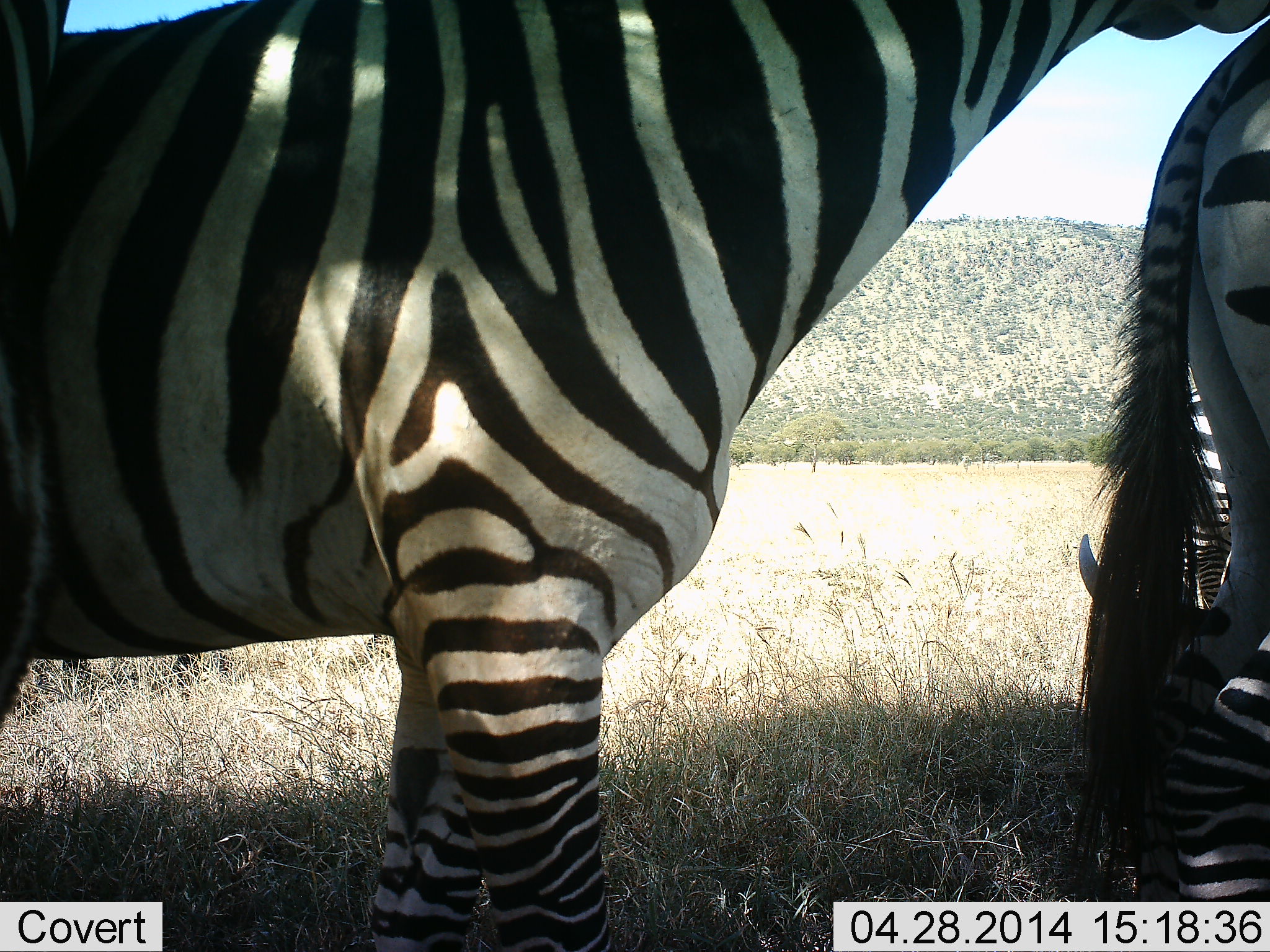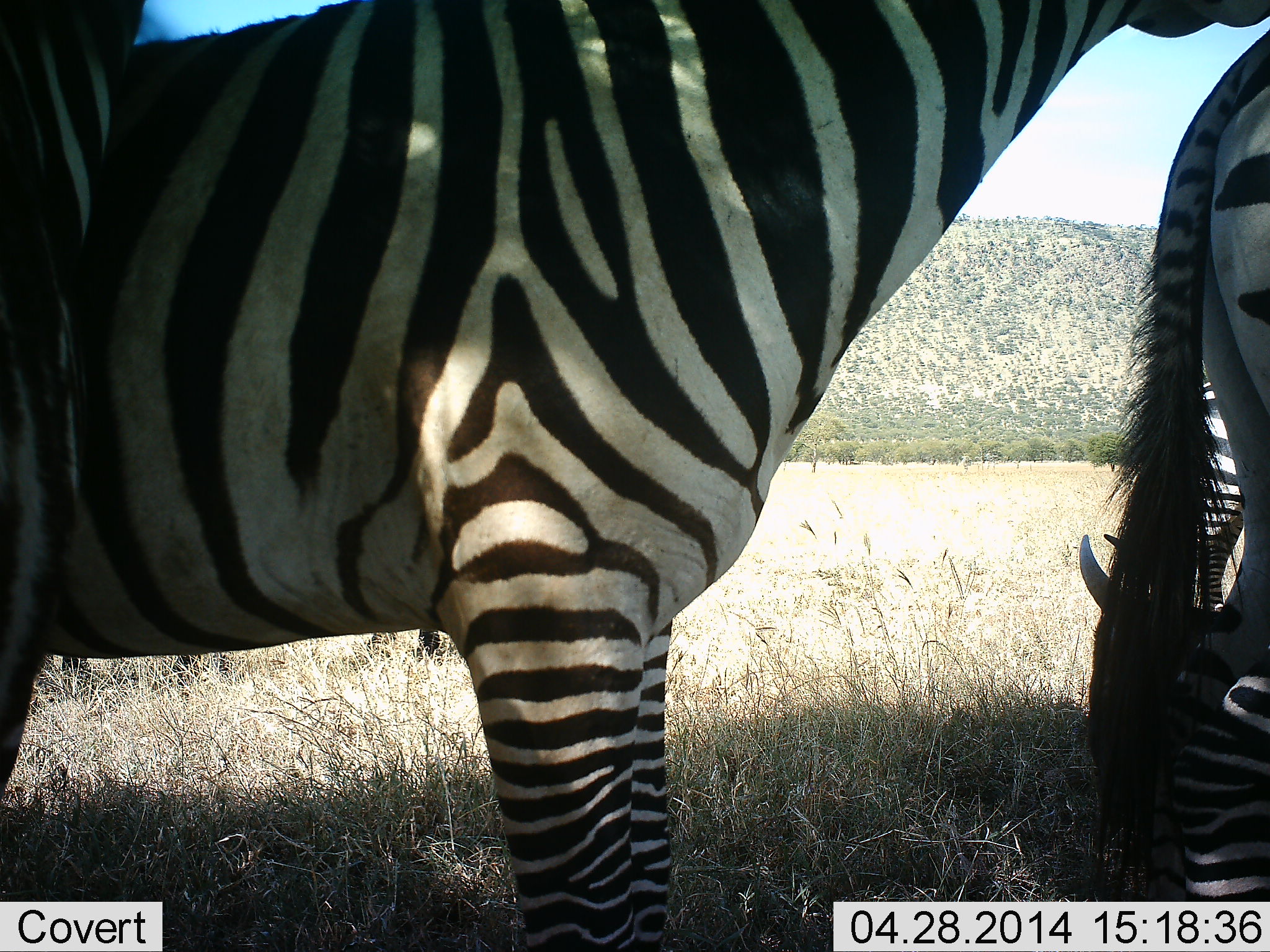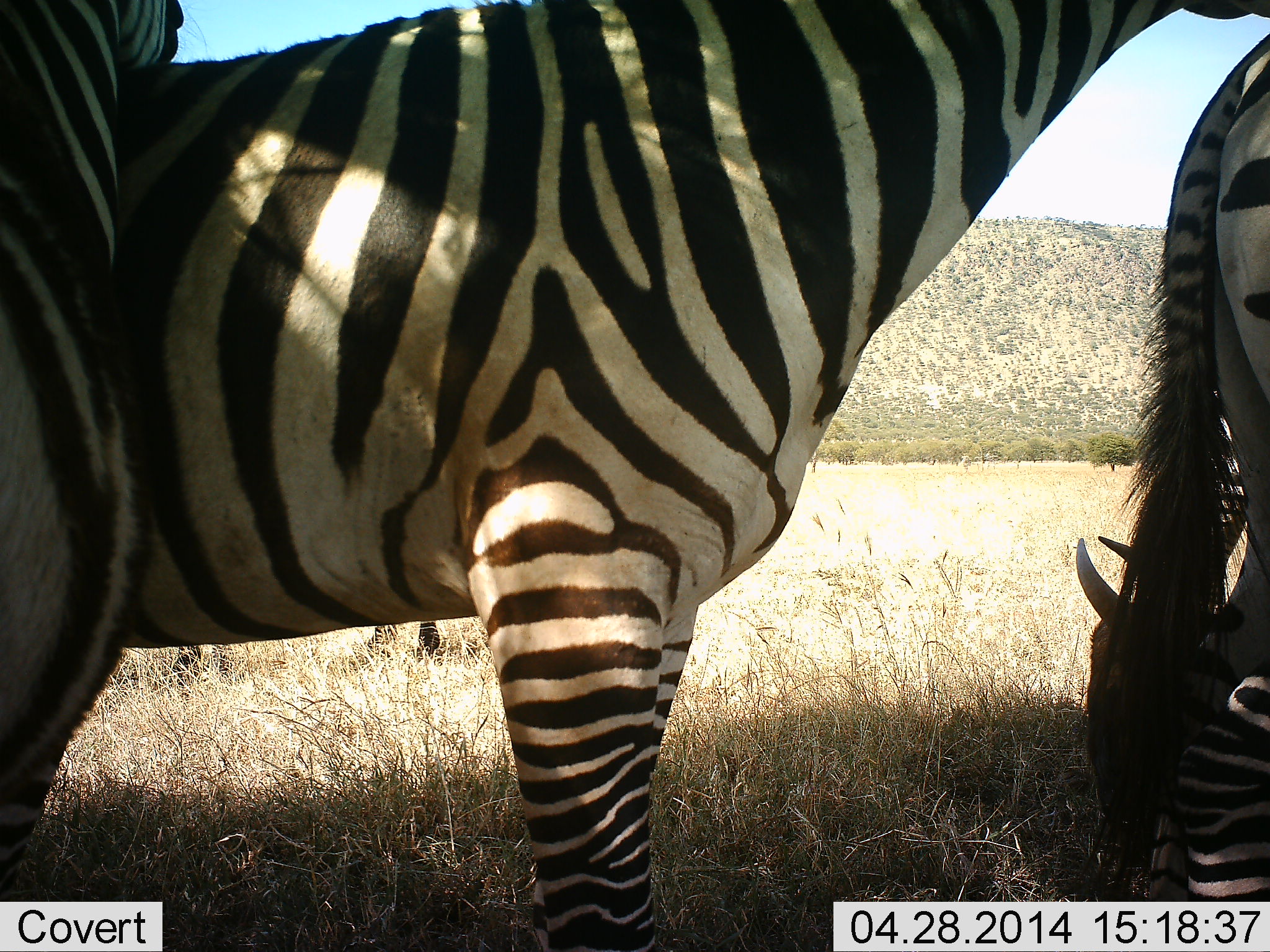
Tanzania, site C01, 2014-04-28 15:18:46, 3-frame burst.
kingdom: Animalia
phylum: Chordata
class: Mammalia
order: Perissodactyla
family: Equidae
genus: Equus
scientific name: Equus quagga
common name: plains zebra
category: zebra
Zebra (plains zebra) (Equus quagga), count 4. Behavior (volunteer vote fractions): standing 85%, resting 31%, moving 15%, interacting 15%. Young present (vote fraction): 0%. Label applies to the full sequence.